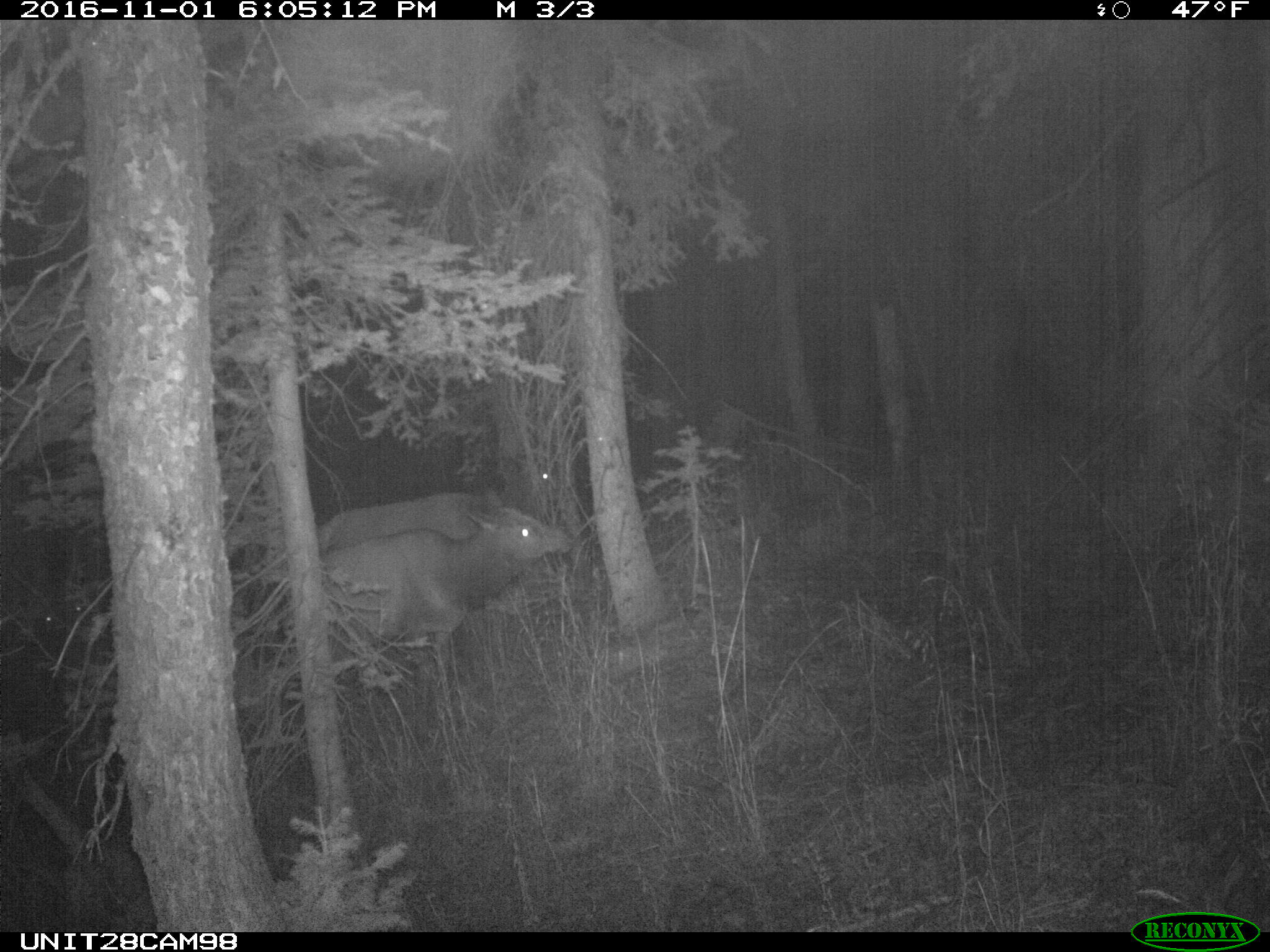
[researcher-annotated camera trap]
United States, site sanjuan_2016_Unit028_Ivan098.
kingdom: Animalia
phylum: Chordata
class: Mammalia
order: Artiodactyla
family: Cervidae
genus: Cervus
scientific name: Cervus elaphus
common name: red deer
Cervus elaphus (red deer).